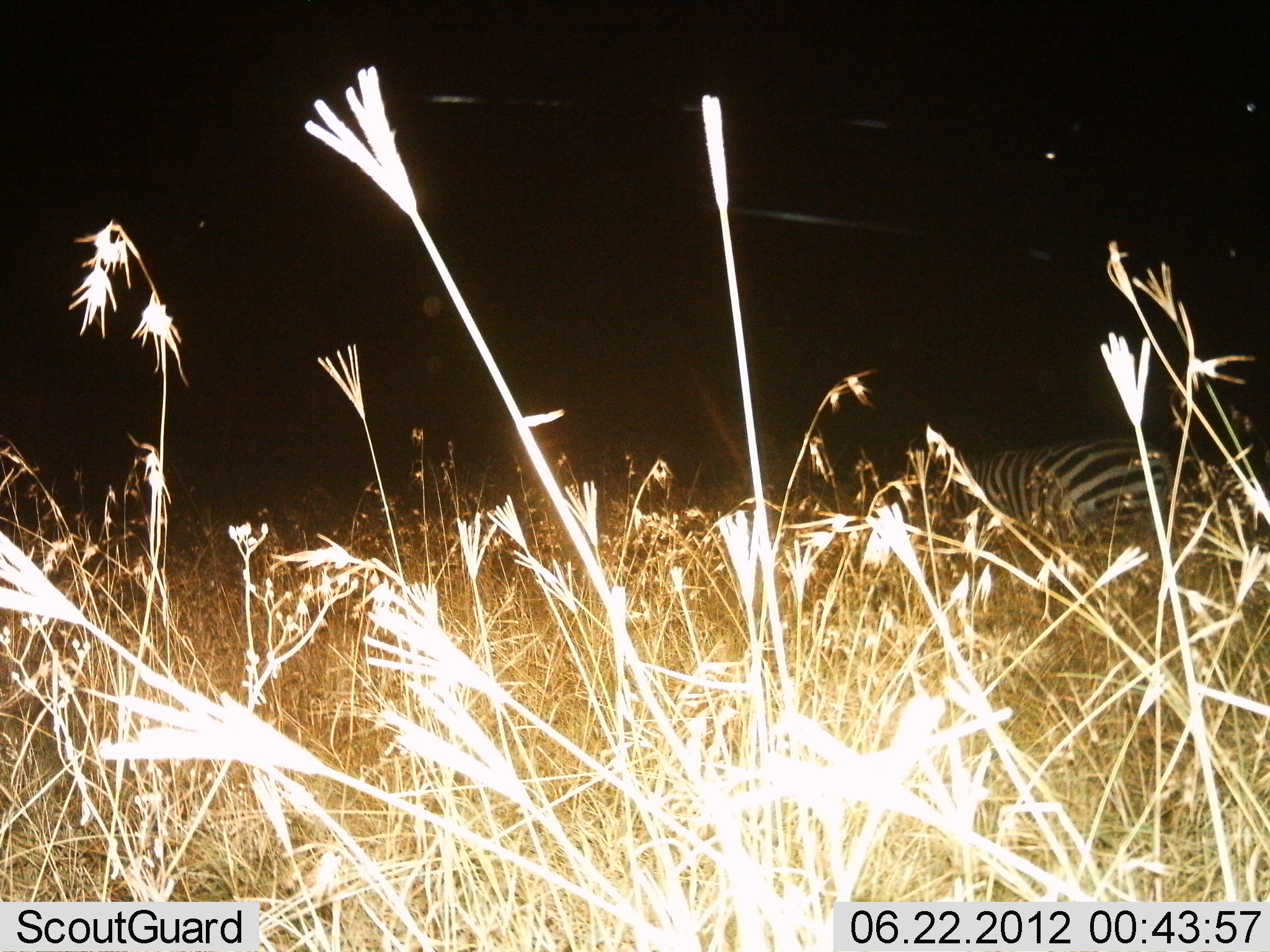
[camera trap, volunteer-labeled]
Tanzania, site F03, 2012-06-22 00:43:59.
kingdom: Animalia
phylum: Chordata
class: Mammalia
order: Perissodactyla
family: Equidae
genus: Equus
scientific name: Equus quagga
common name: plains zebra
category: zebra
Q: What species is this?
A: Zebra (plains zebra) (Equus quagga).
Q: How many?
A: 1.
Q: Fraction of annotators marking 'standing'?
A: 70%.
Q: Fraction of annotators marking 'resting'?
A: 20%.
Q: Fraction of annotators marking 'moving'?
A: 10%.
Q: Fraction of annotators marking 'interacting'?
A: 0%.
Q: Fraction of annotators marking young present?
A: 0%.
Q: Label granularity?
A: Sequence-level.